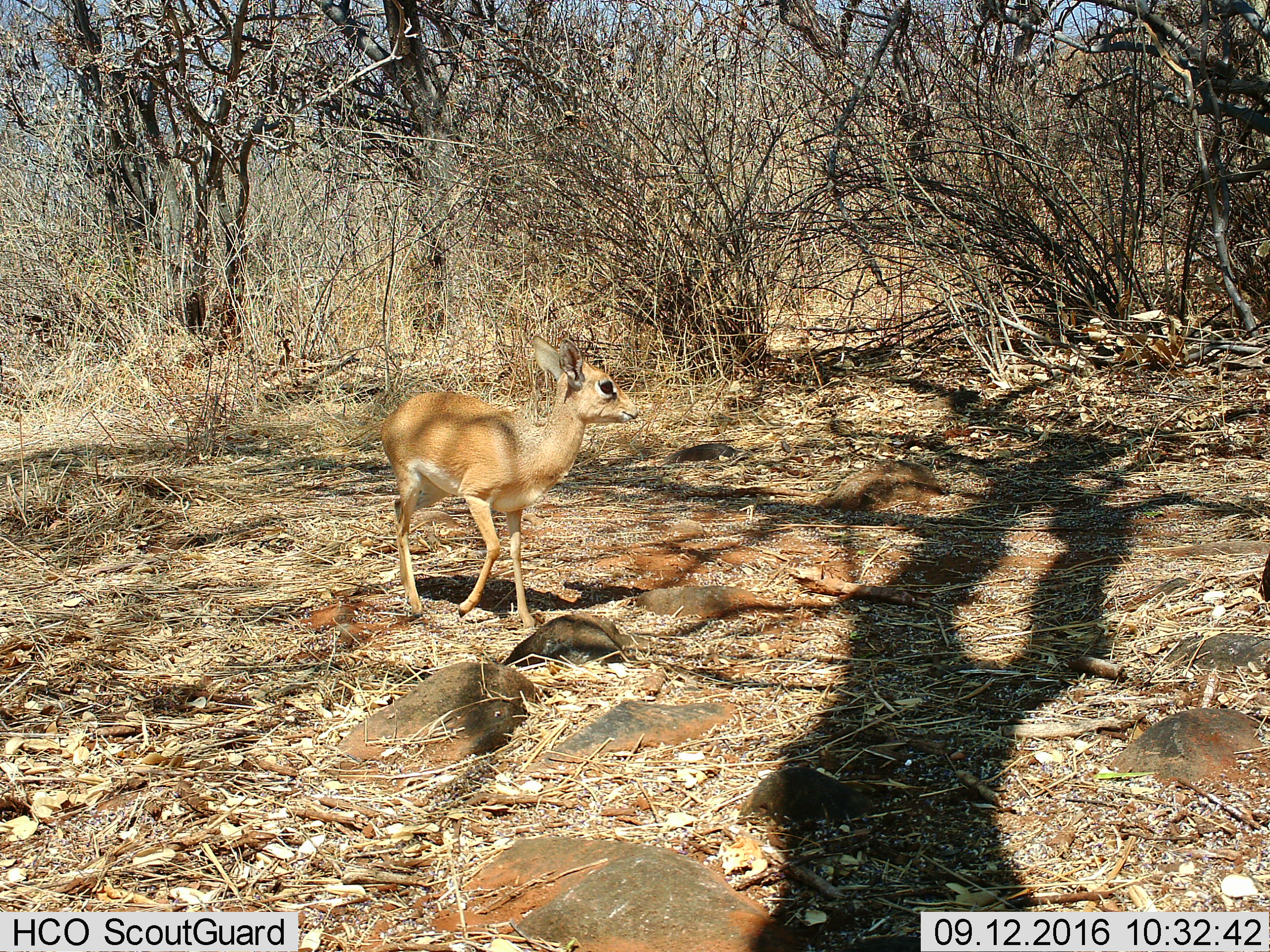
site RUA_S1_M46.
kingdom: Animalia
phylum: Chordata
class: Mammalia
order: Artiodactyla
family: Bovidae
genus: Madoqua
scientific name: Madoqua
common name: dik-dik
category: dikdik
Dikdik (dik-dik) (Madoqua), count 1. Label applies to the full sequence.